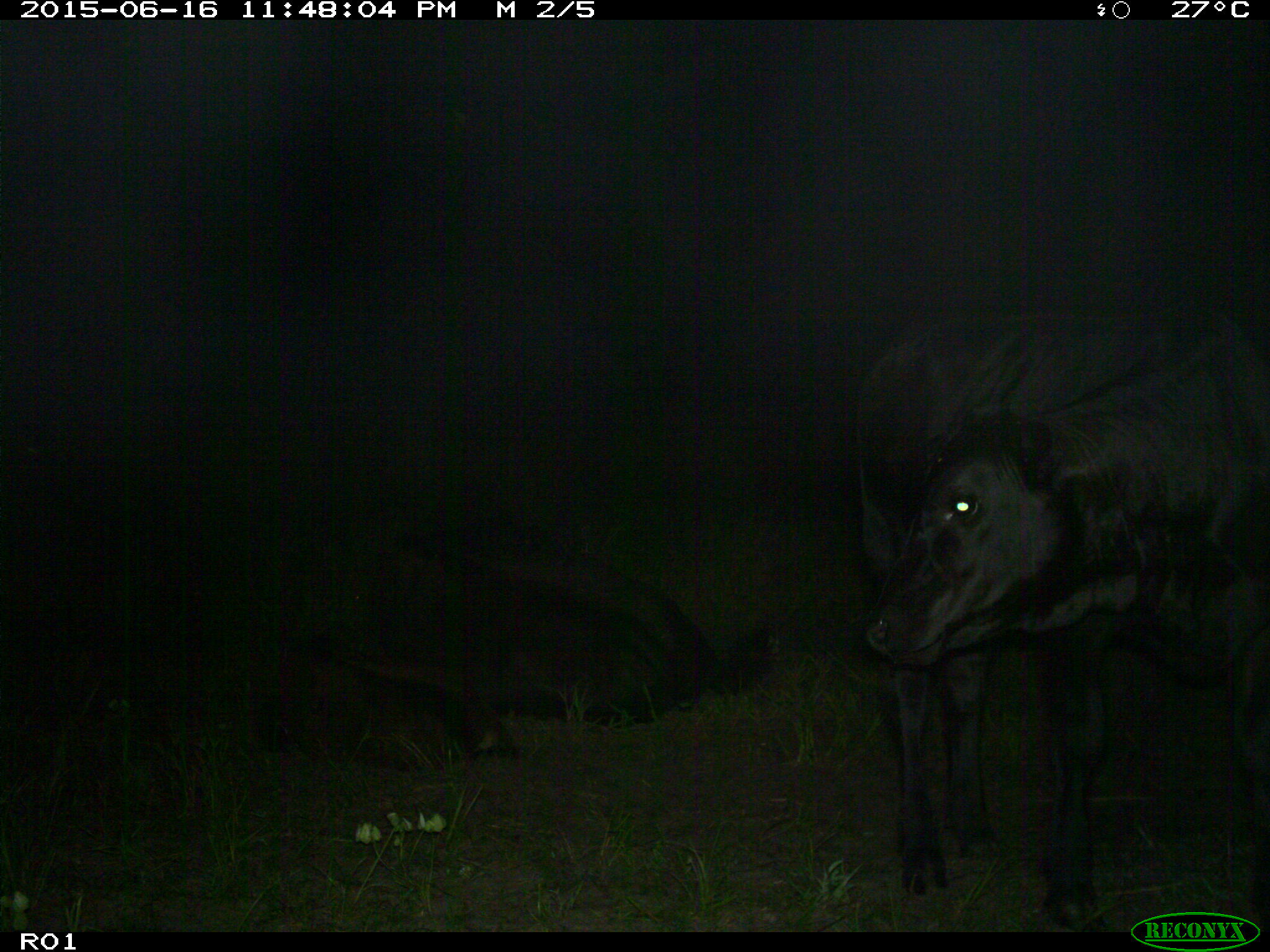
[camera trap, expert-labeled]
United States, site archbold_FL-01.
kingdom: Animalia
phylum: Chordata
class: Mammalia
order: Artiodactyla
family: Bovidae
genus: Bos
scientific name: Bos taurus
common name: domestic cow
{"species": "Bos taurus (domestic cow)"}